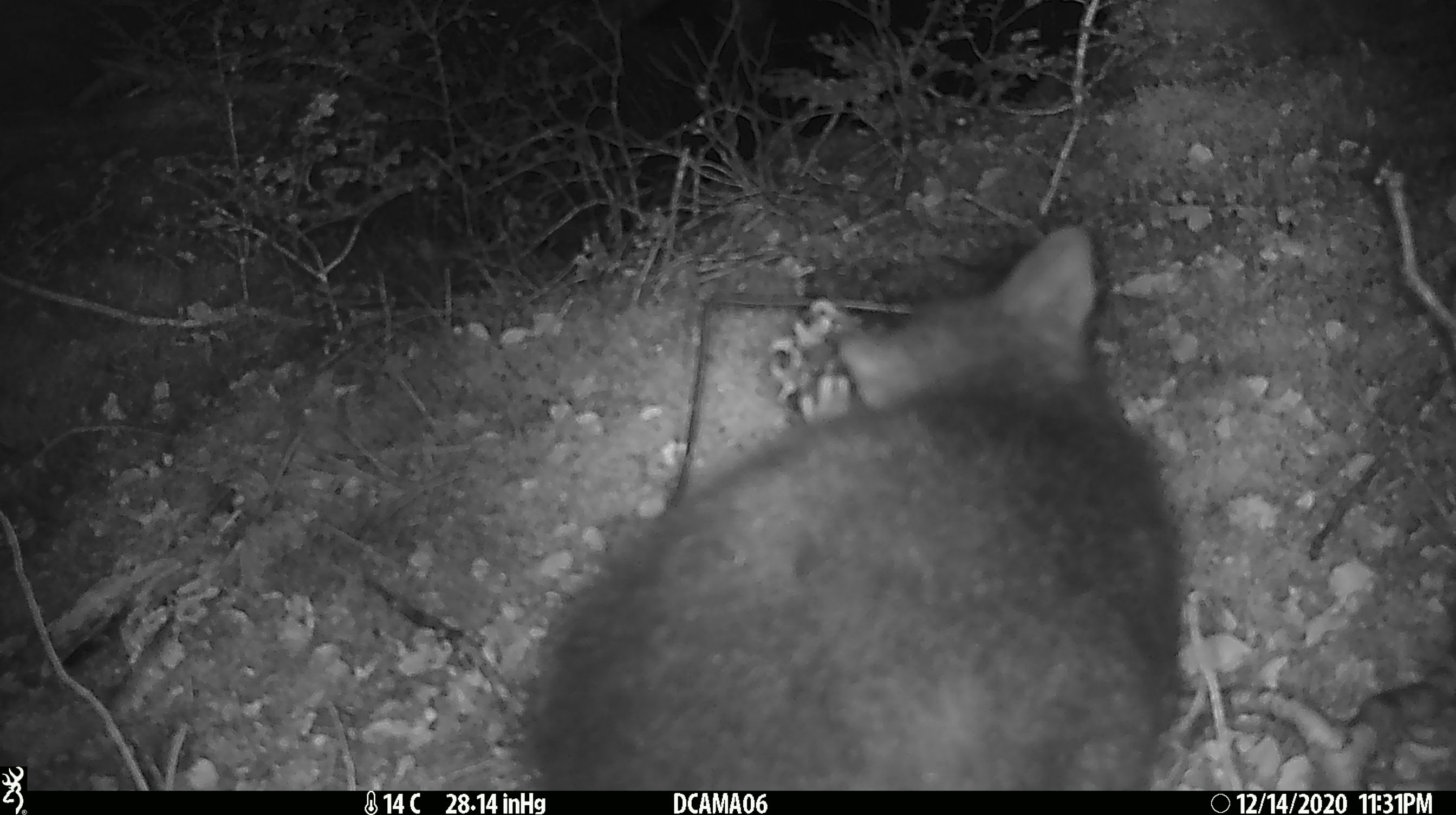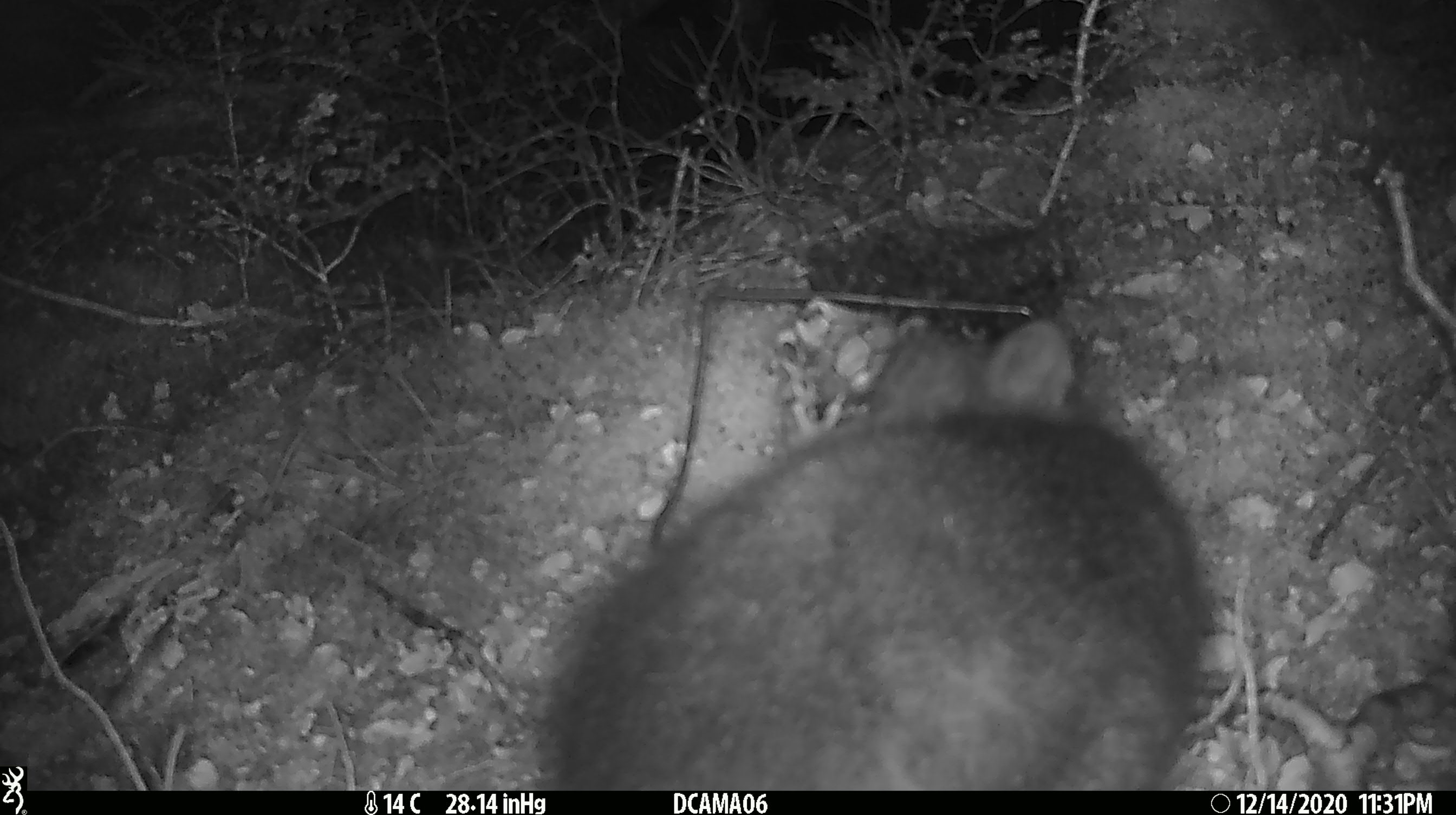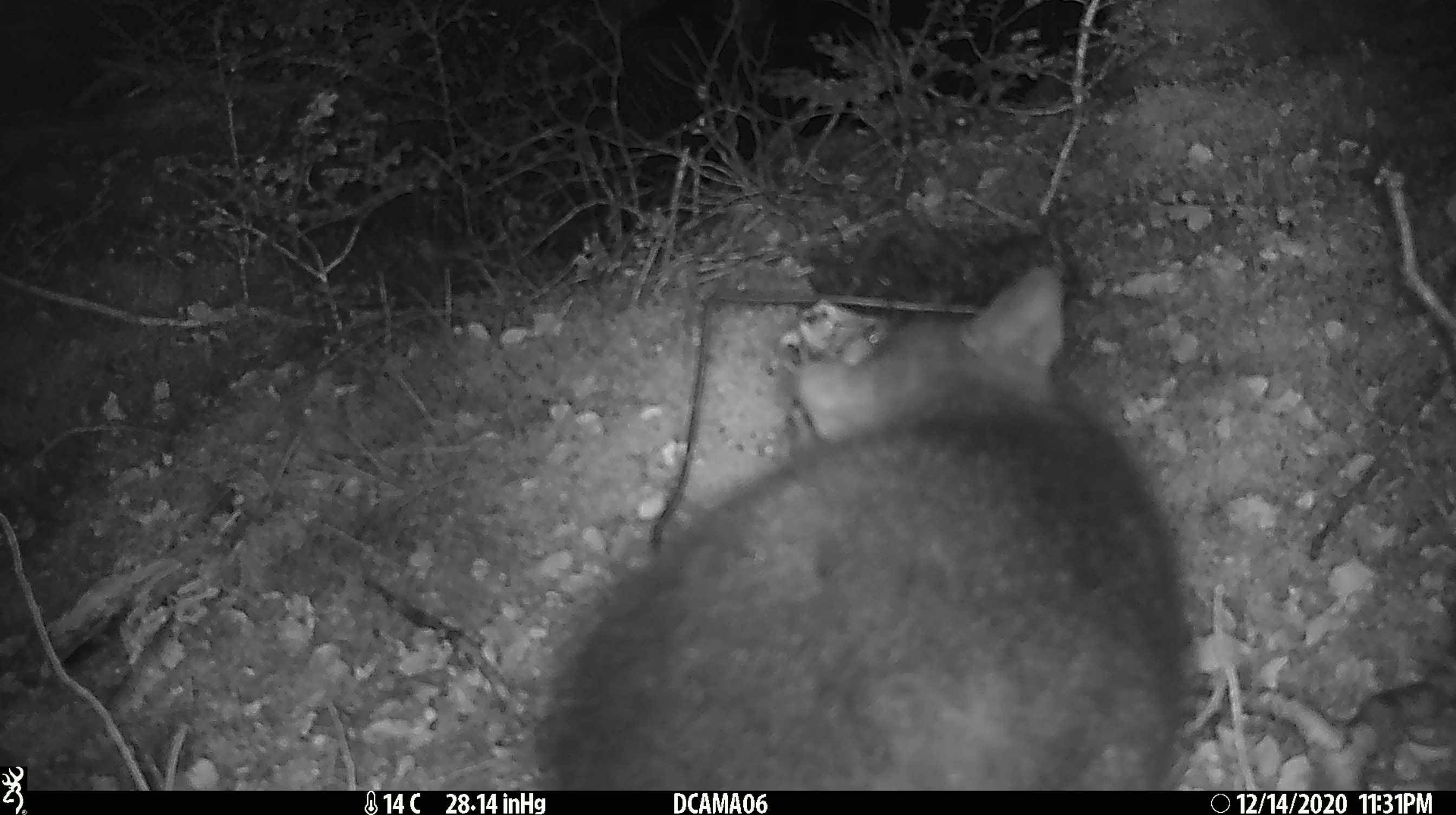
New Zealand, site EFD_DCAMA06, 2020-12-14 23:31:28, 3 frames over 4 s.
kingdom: Animalia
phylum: Chordata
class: Mammalia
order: Diprotodontia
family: Phalangeridae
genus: Trichosurus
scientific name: Trichosurus vulpecula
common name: common brushtail possum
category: possum